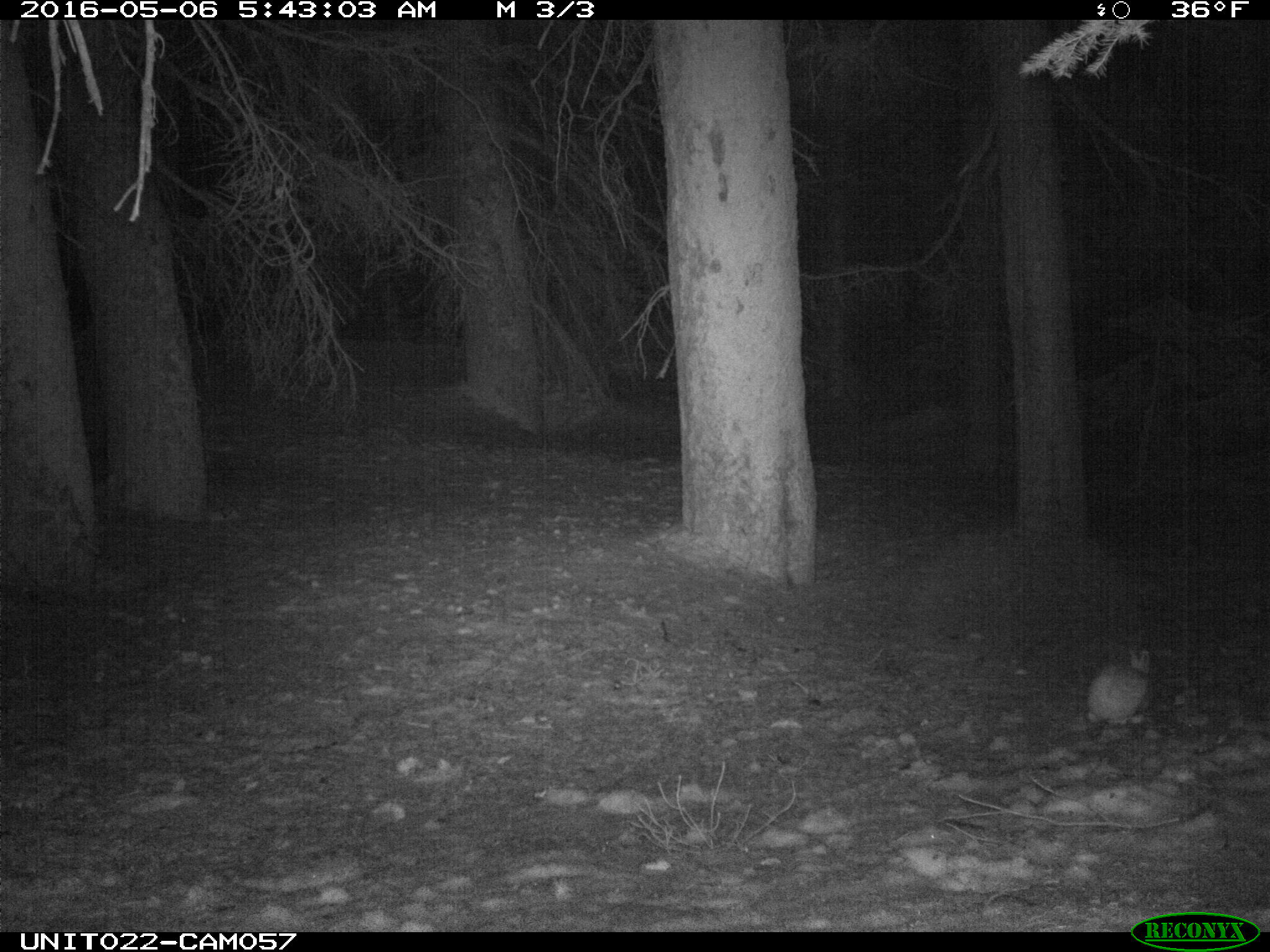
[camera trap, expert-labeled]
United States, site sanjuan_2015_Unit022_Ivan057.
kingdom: Animalia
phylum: Chordata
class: Mammalia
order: Lagomorpha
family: Leporidae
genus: Lepus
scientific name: Lepus americanus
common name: snowshoe hare